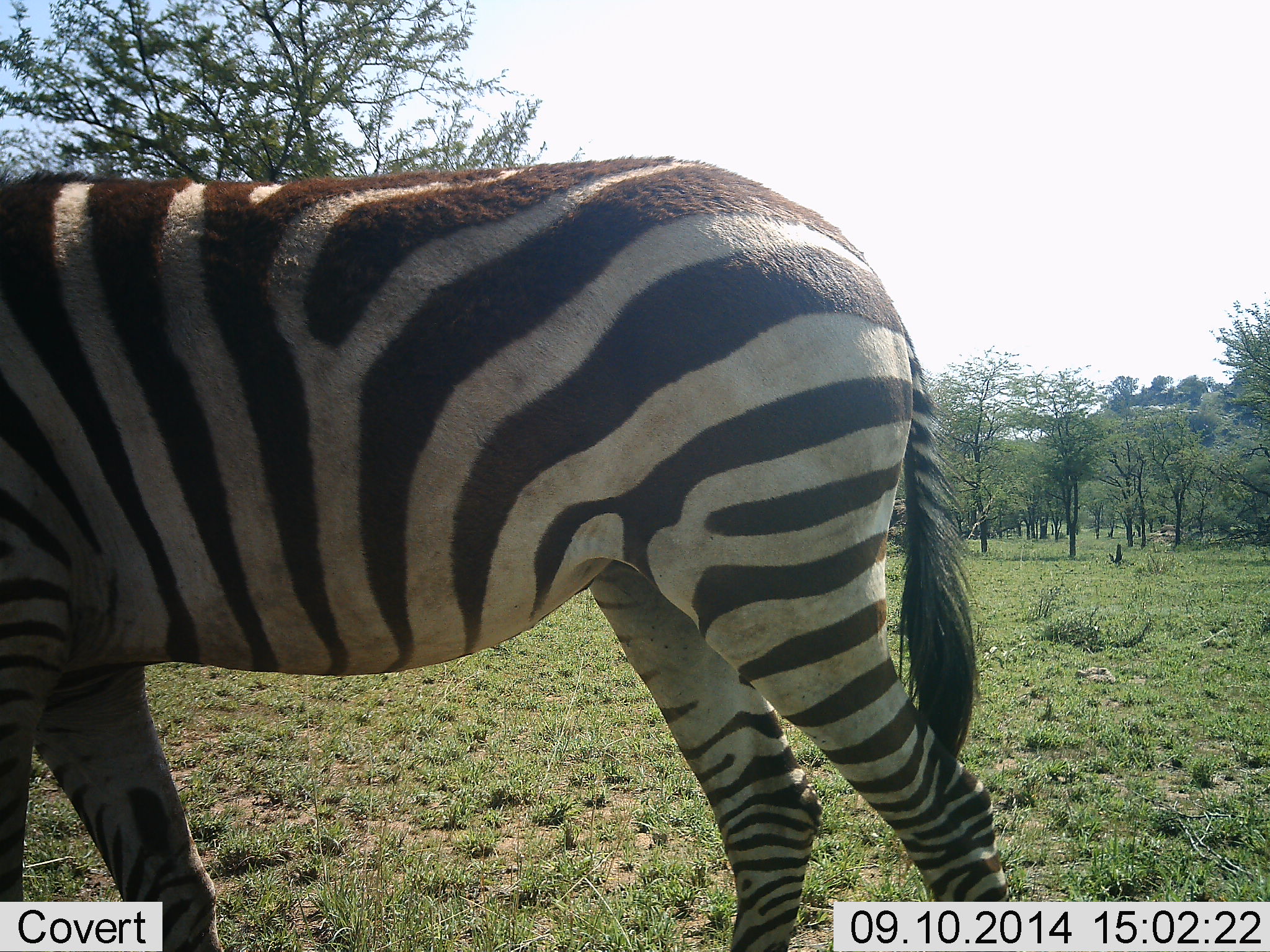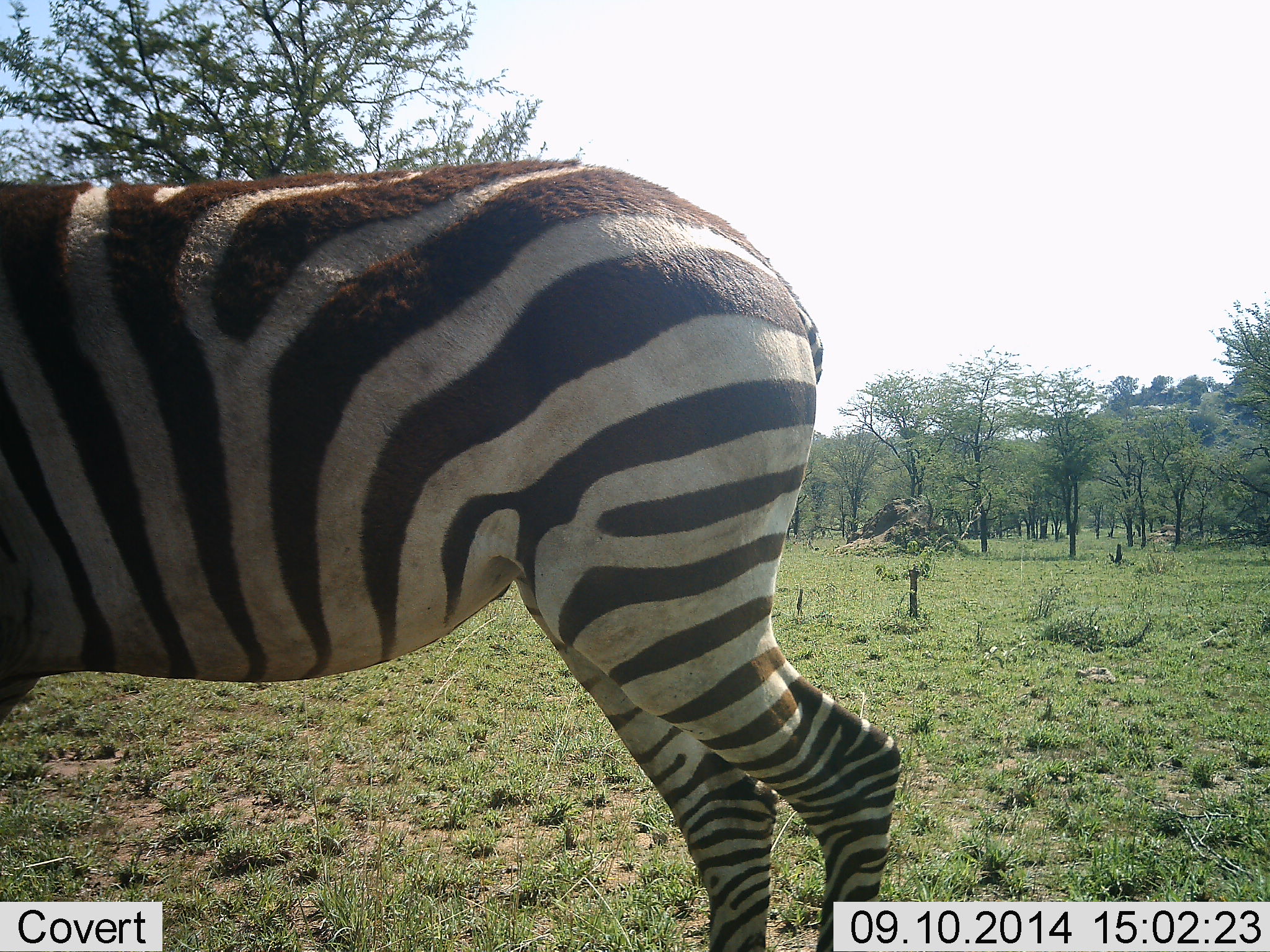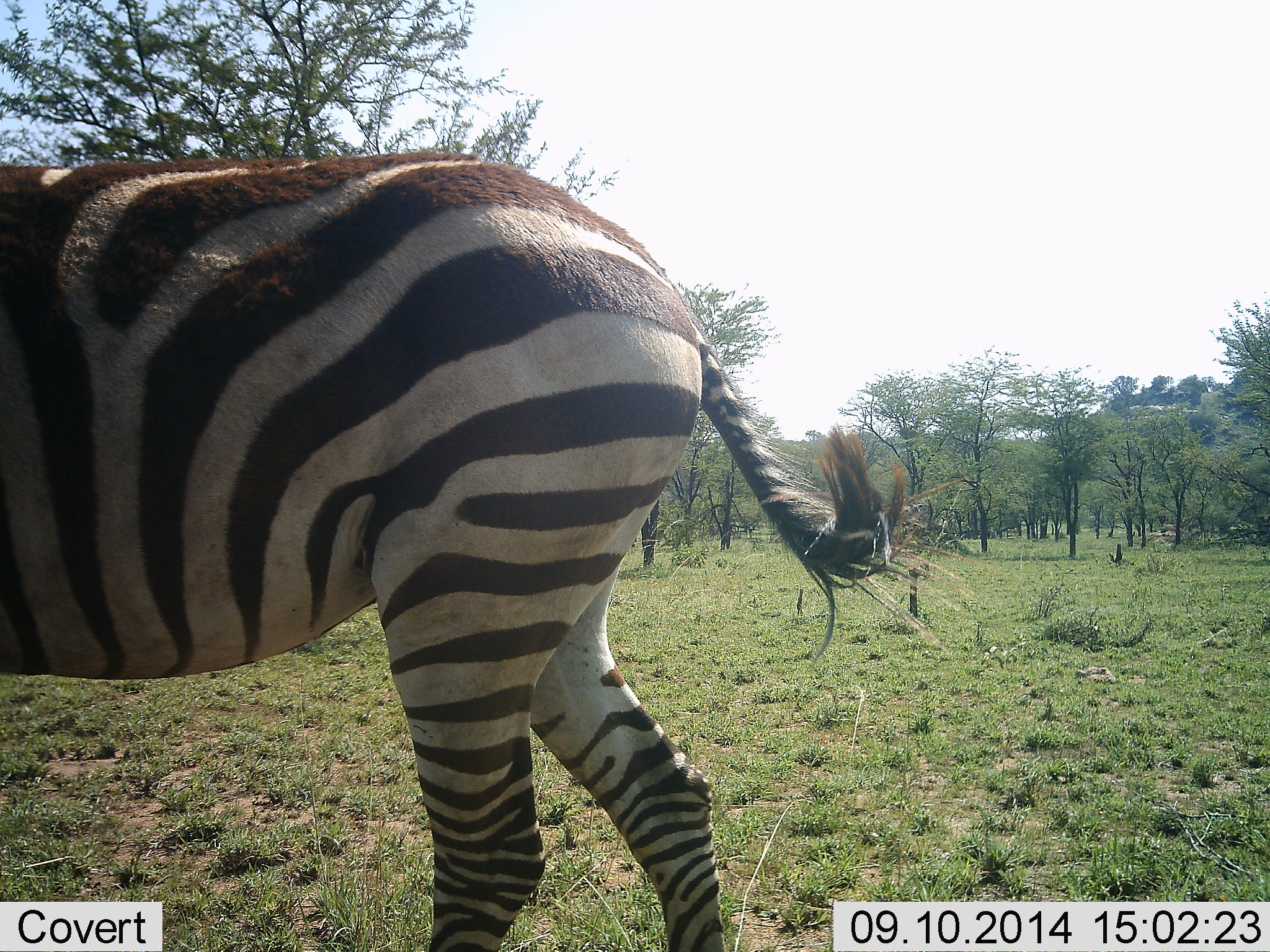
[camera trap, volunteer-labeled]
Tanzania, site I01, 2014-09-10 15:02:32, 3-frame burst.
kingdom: Animalia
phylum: Chordata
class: Mammalia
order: Perissodactyla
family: Equidae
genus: Equus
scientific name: Equus quagga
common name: plains zebra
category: zebra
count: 1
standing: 30%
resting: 0%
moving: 70%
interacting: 0%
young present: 0%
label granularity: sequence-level